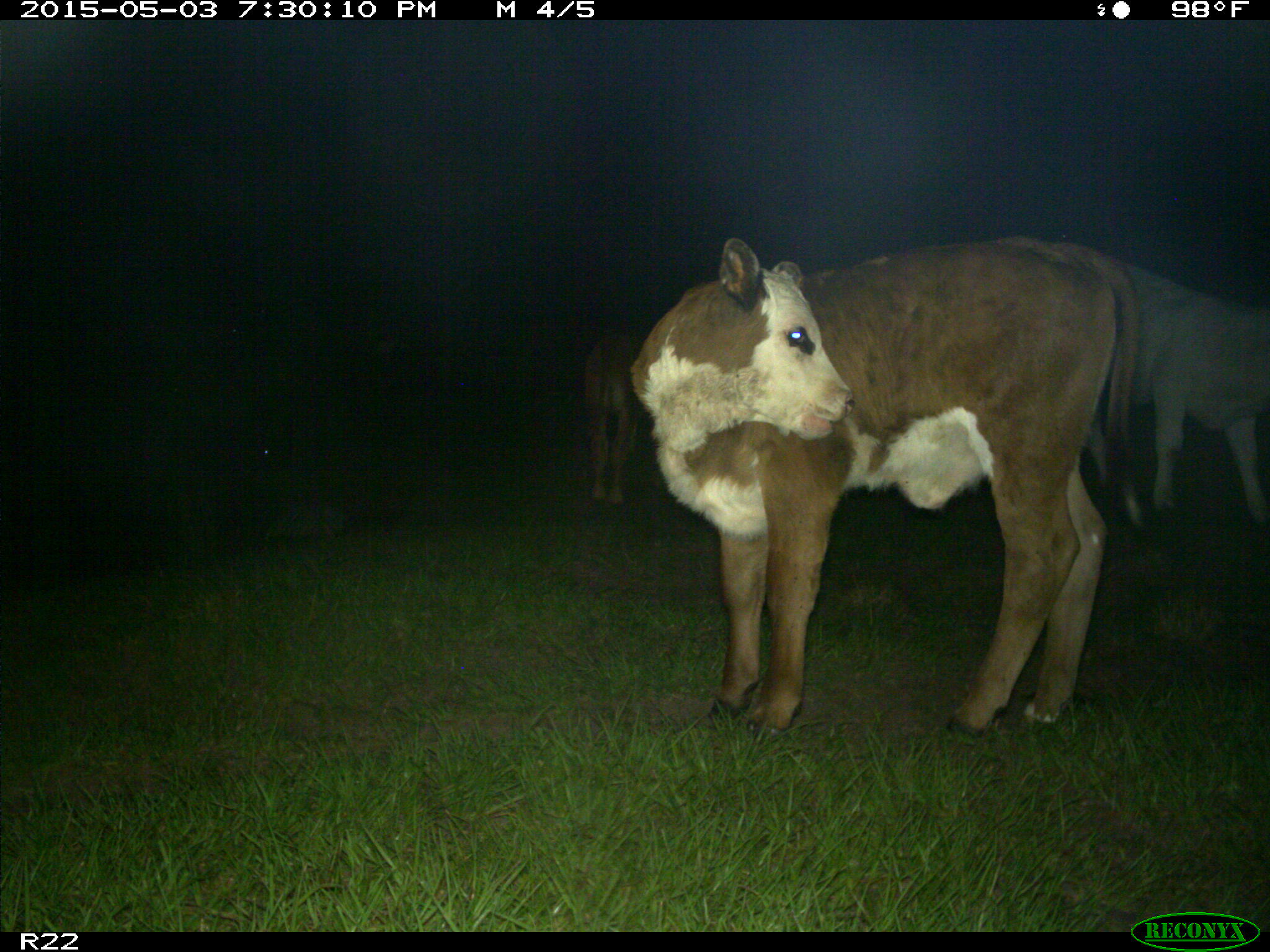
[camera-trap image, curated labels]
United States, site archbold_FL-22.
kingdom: Animalia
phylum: Chordata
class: Mammalia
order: Artiodactyla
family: Bovidae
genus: Bos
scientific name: Bos taurus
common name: domestic cow